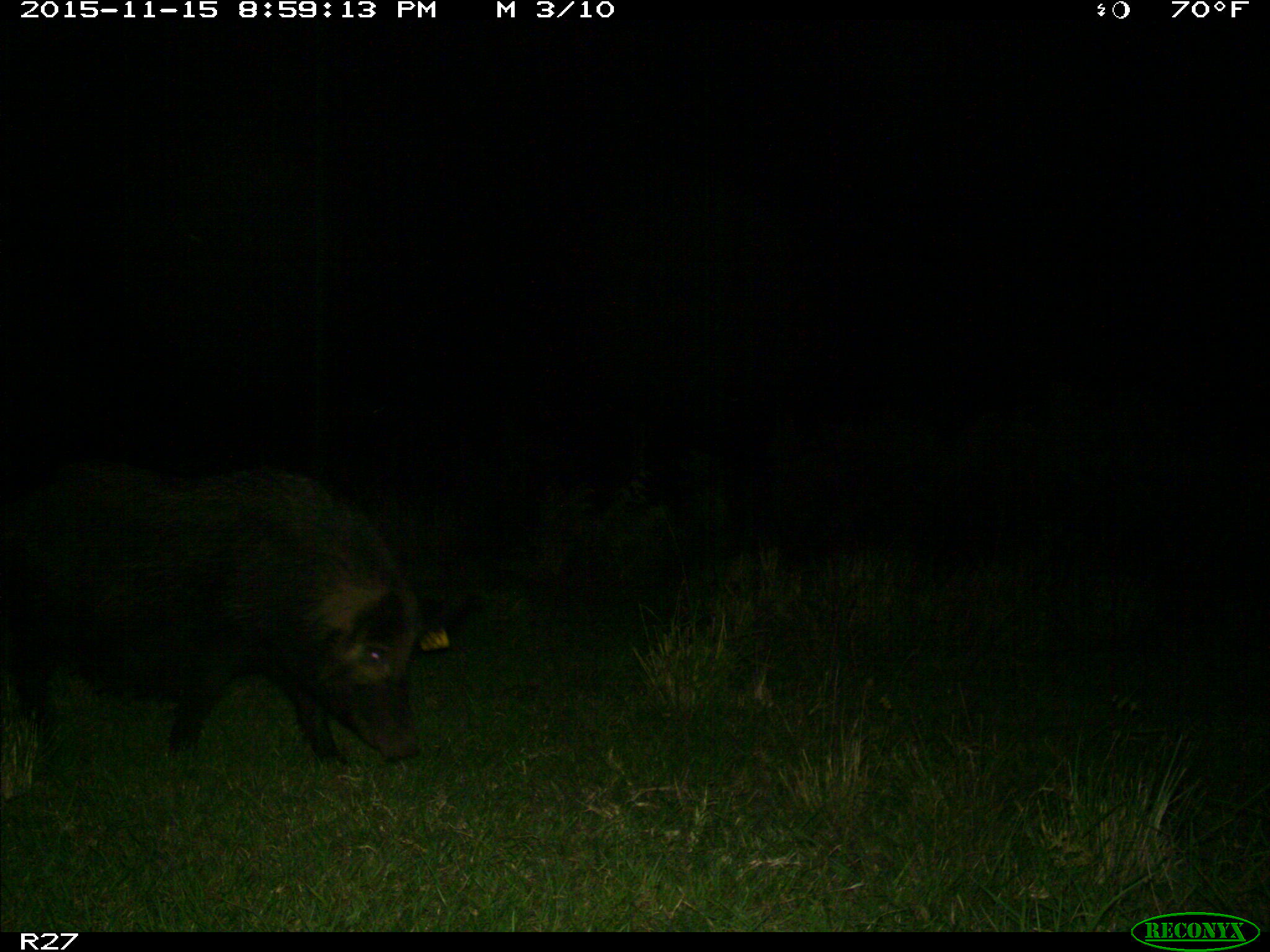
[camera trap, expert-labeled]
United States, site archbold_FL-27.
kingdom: Animalia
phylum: Chordata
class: Mammalia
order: Artiodactyla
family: Suidae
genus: Sus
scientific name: Sus scrofa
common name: wild boar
Sus scrofa (wild boar).